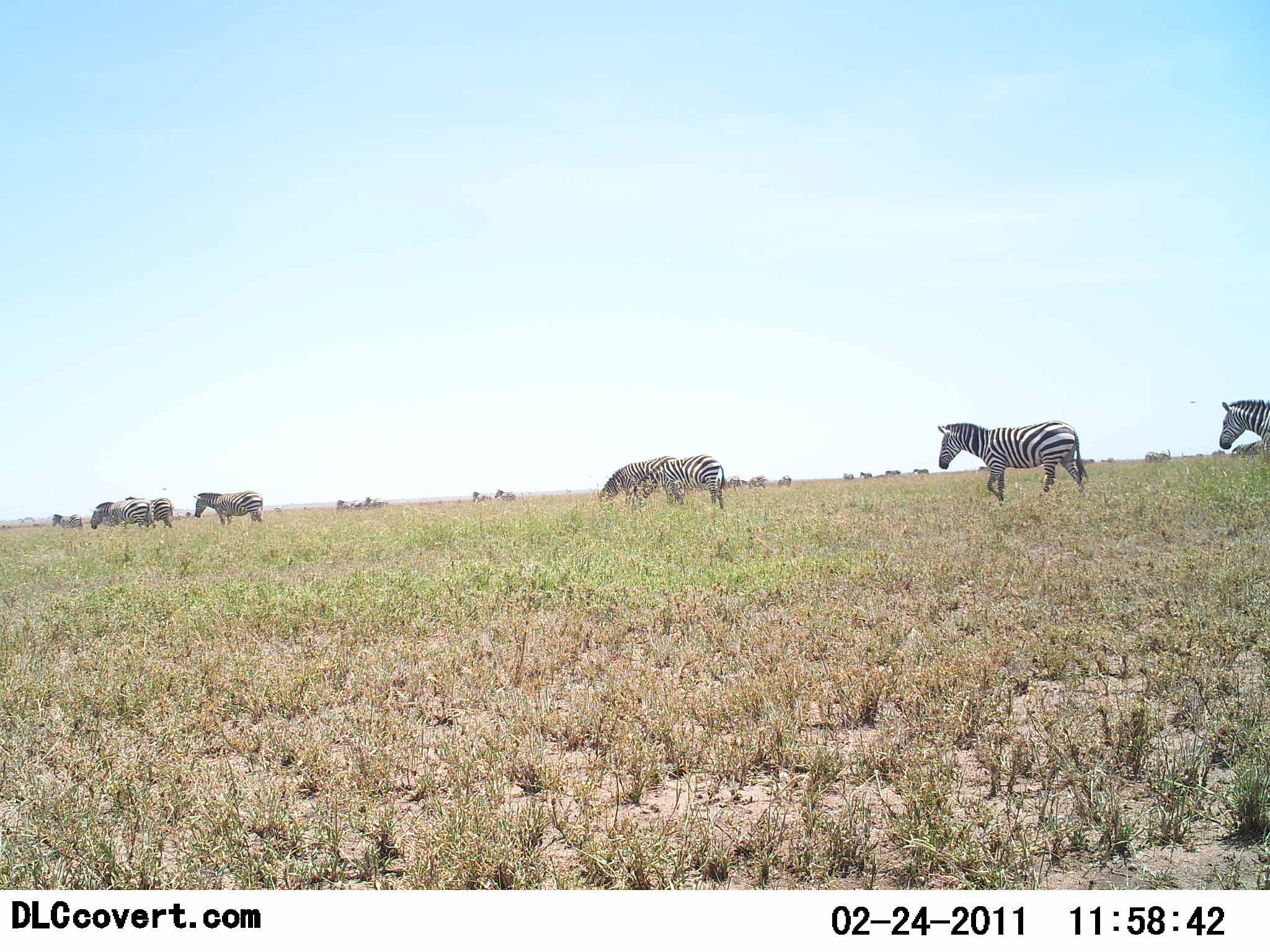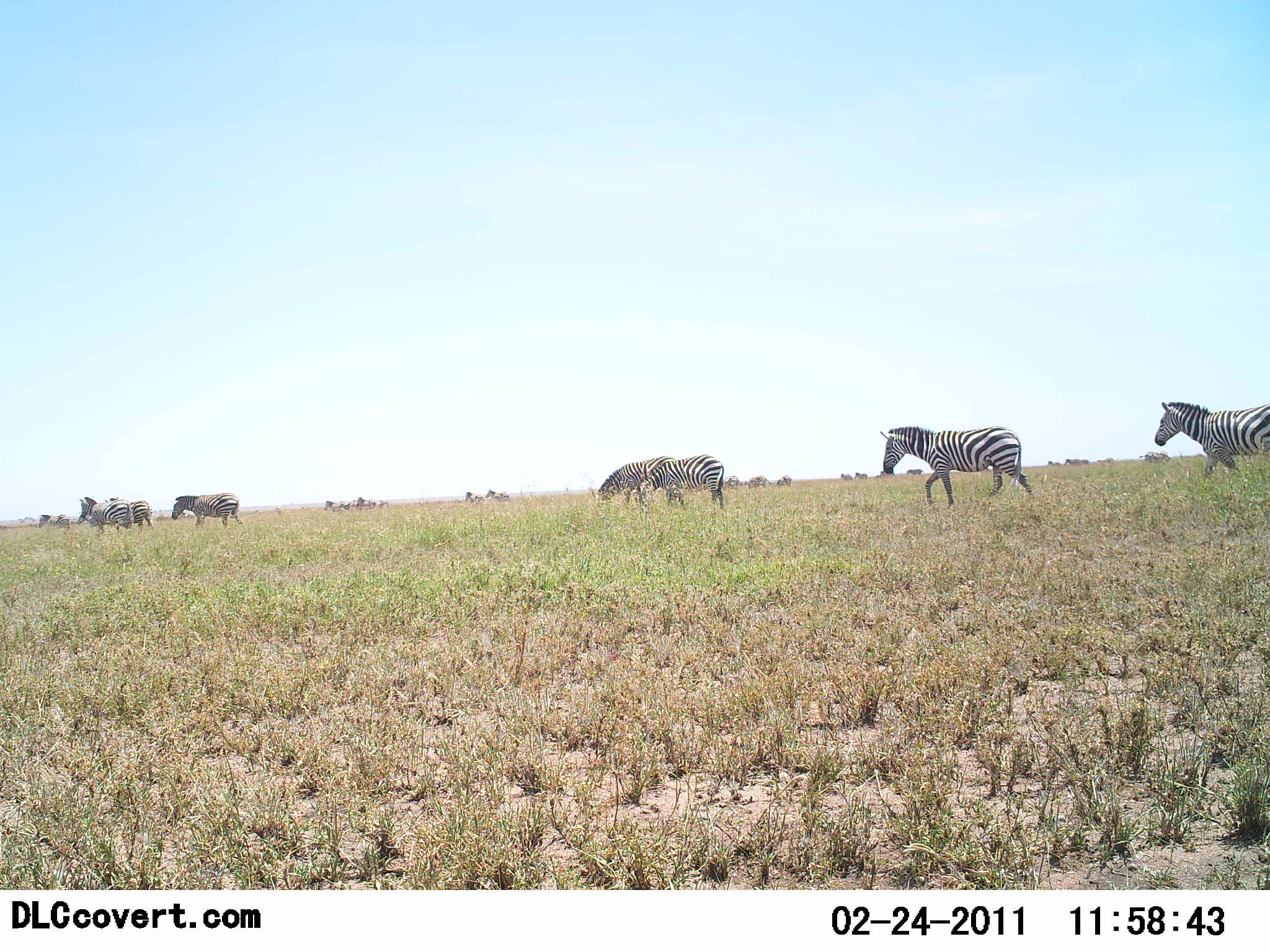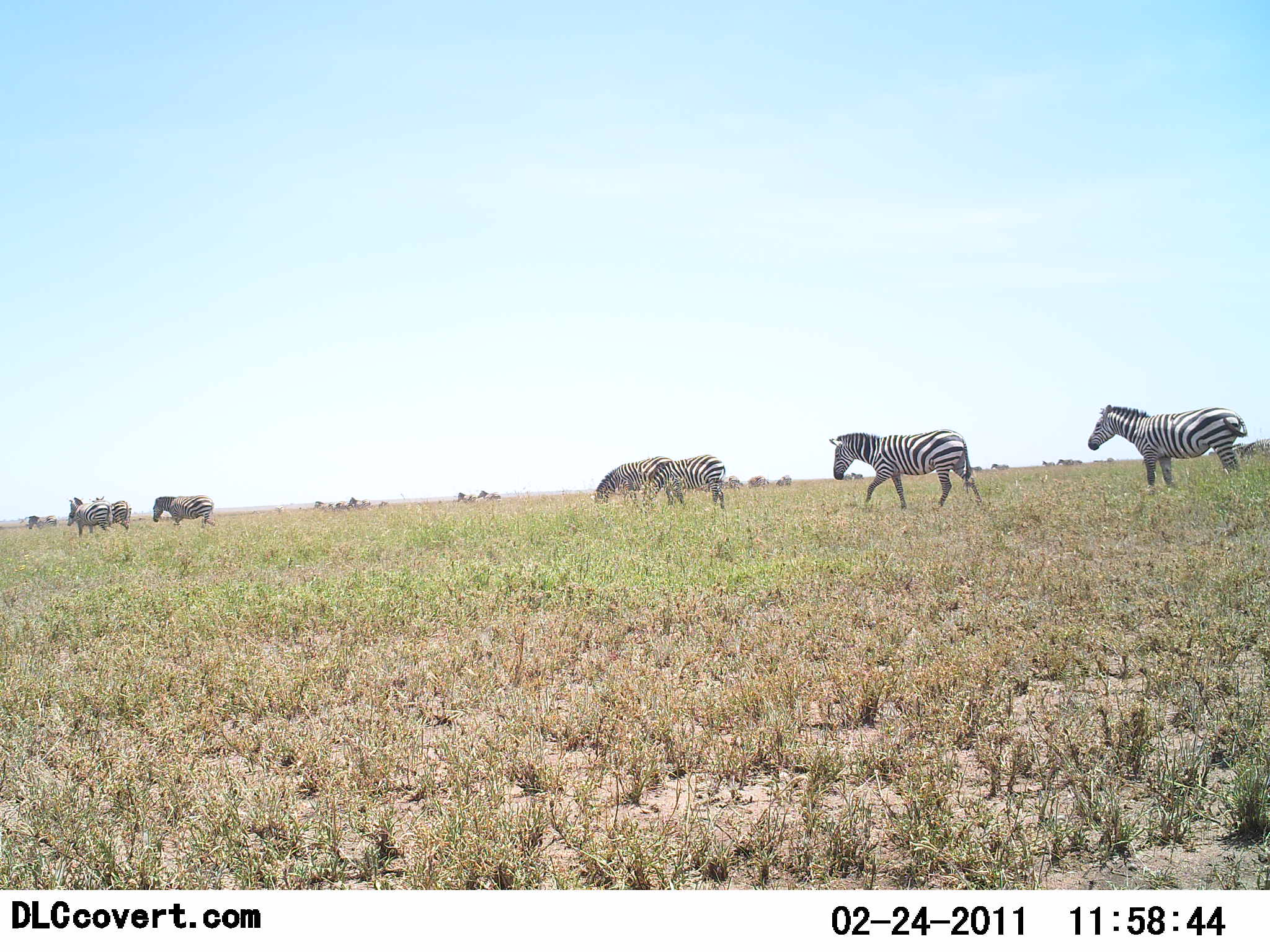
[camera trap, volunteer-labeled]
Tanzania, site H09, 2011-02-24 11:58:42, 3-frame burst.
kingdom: Animalia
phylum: Chordata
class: Mammalia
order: Perissodactyla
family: Equidae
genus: Equus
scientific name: Equus quagga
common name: plains zebra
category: zebra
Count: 11-50.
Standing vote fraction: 0%.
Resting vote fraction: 0%.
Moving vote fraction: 100%.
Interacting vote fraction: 0%.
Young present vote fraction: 8%.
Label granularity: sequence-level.